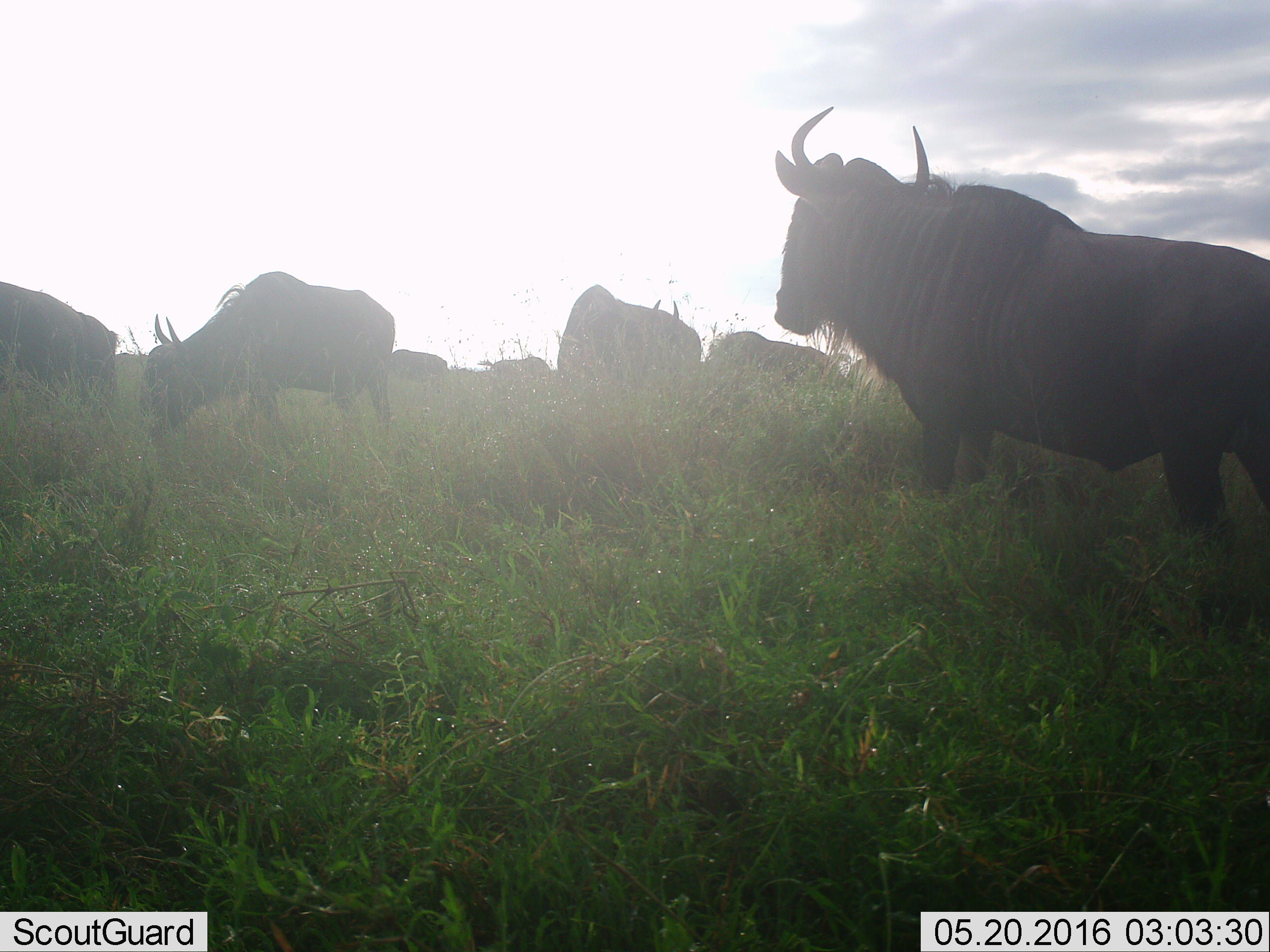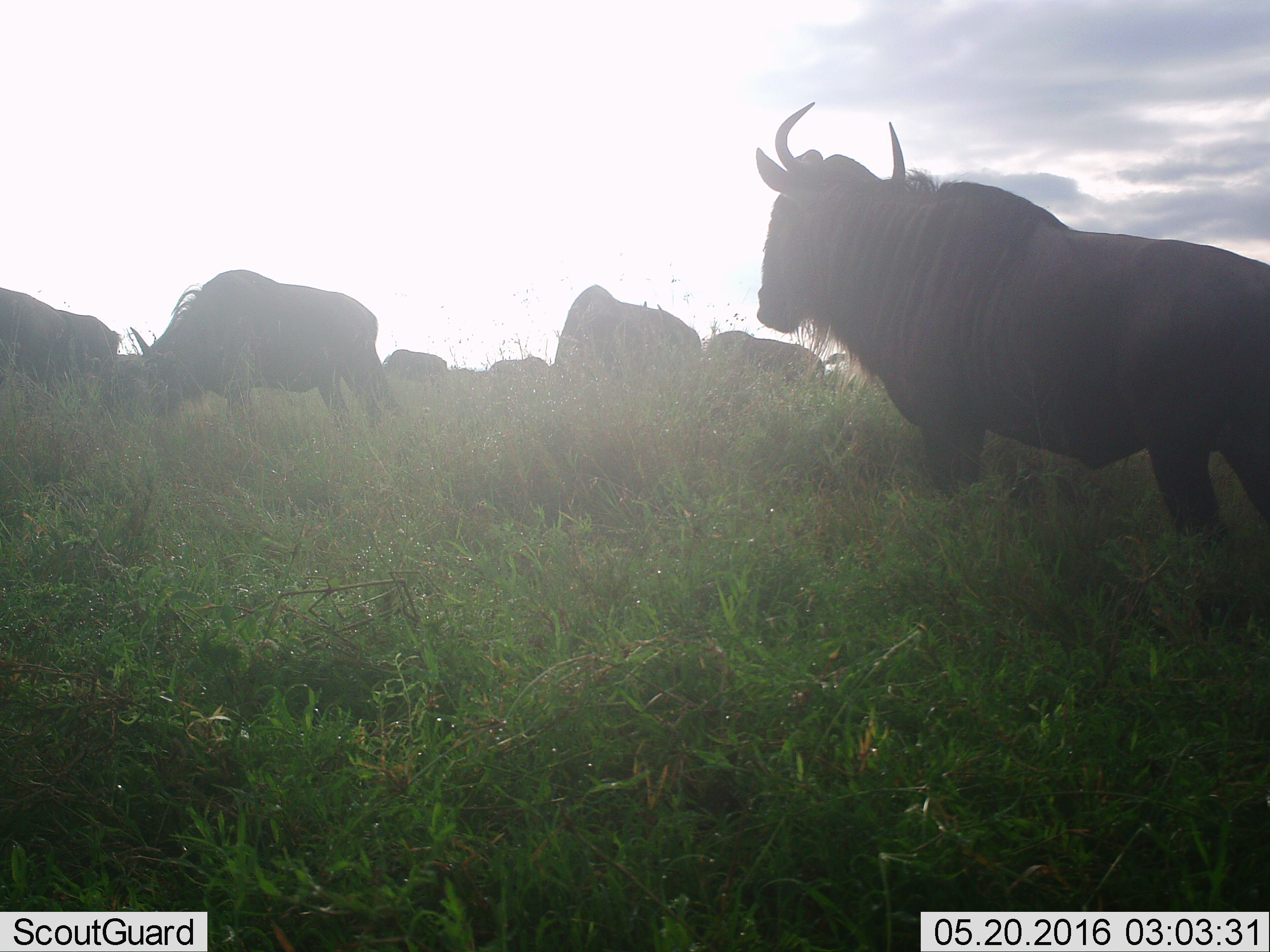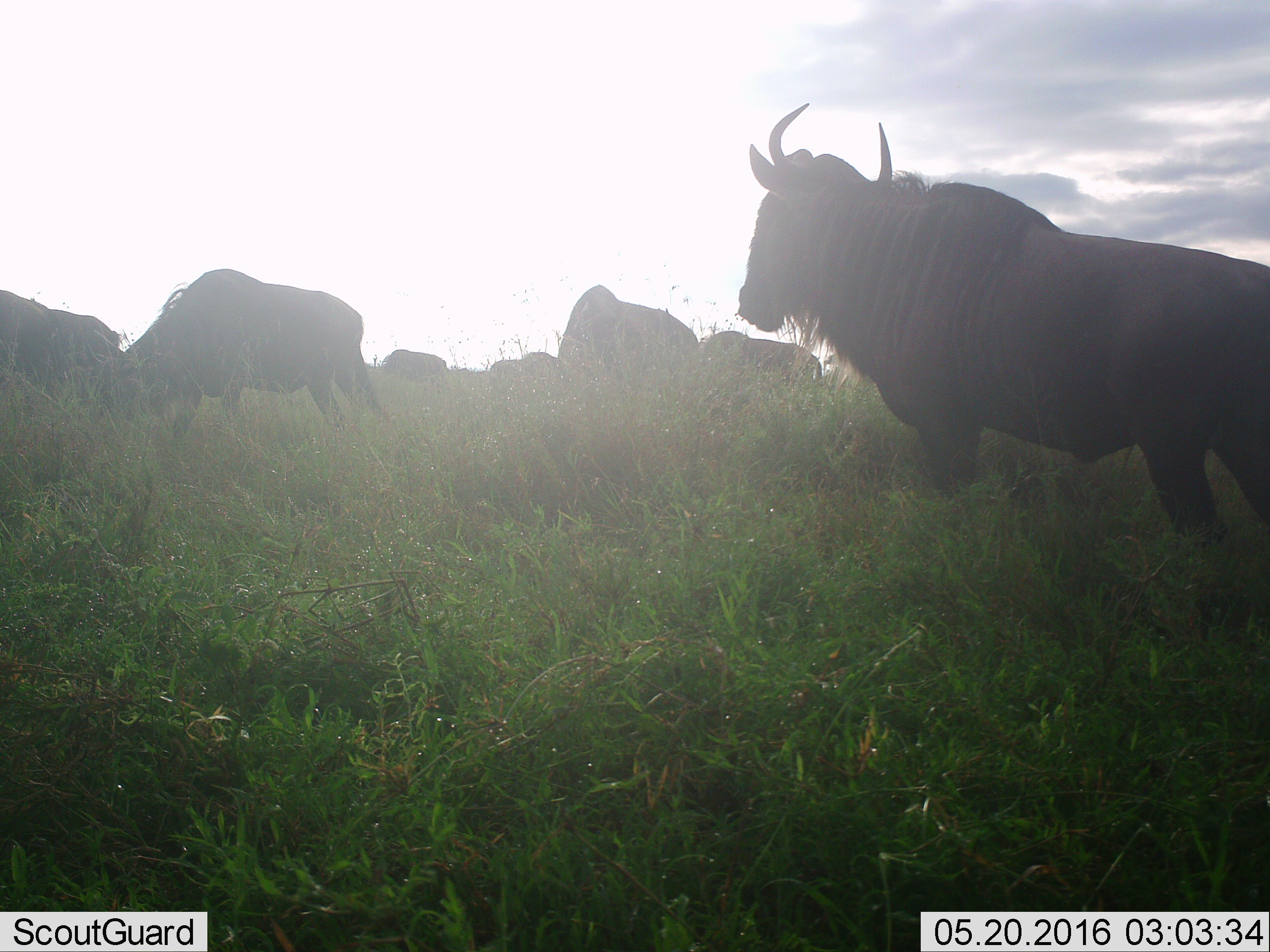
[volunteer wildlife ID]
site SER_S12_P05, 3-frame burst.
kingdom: Animalia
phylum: Chordata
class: Mammalia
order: Artiodactyla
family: Bovidae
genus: Connochaetes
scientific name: Connochaetes taurinus taurinus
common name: blue wildebeest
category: wildebeestblue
Wildebeestblue (blue wildebeest) (Connochaetes taurinus taurinus), count 7. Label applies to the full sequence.